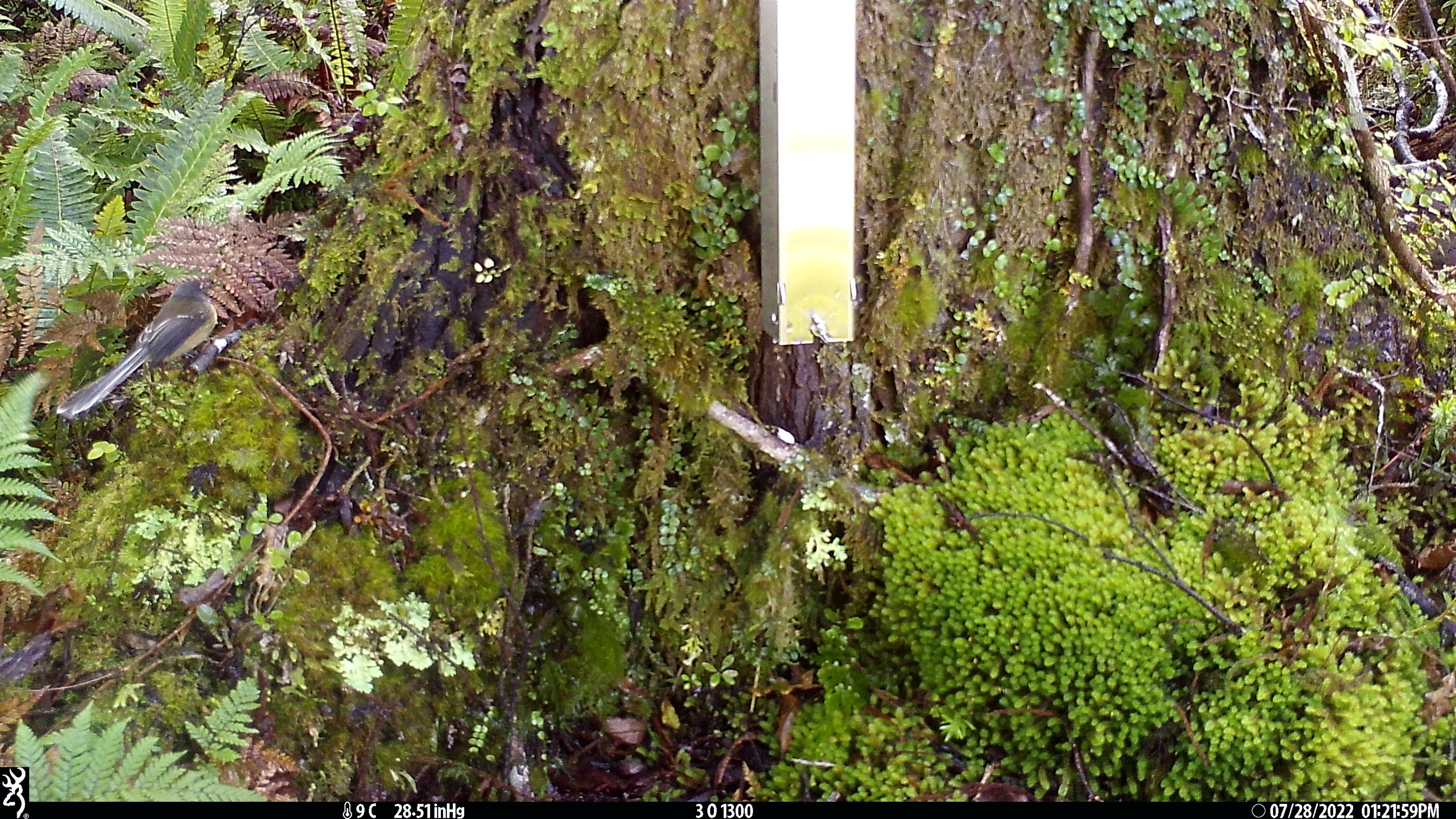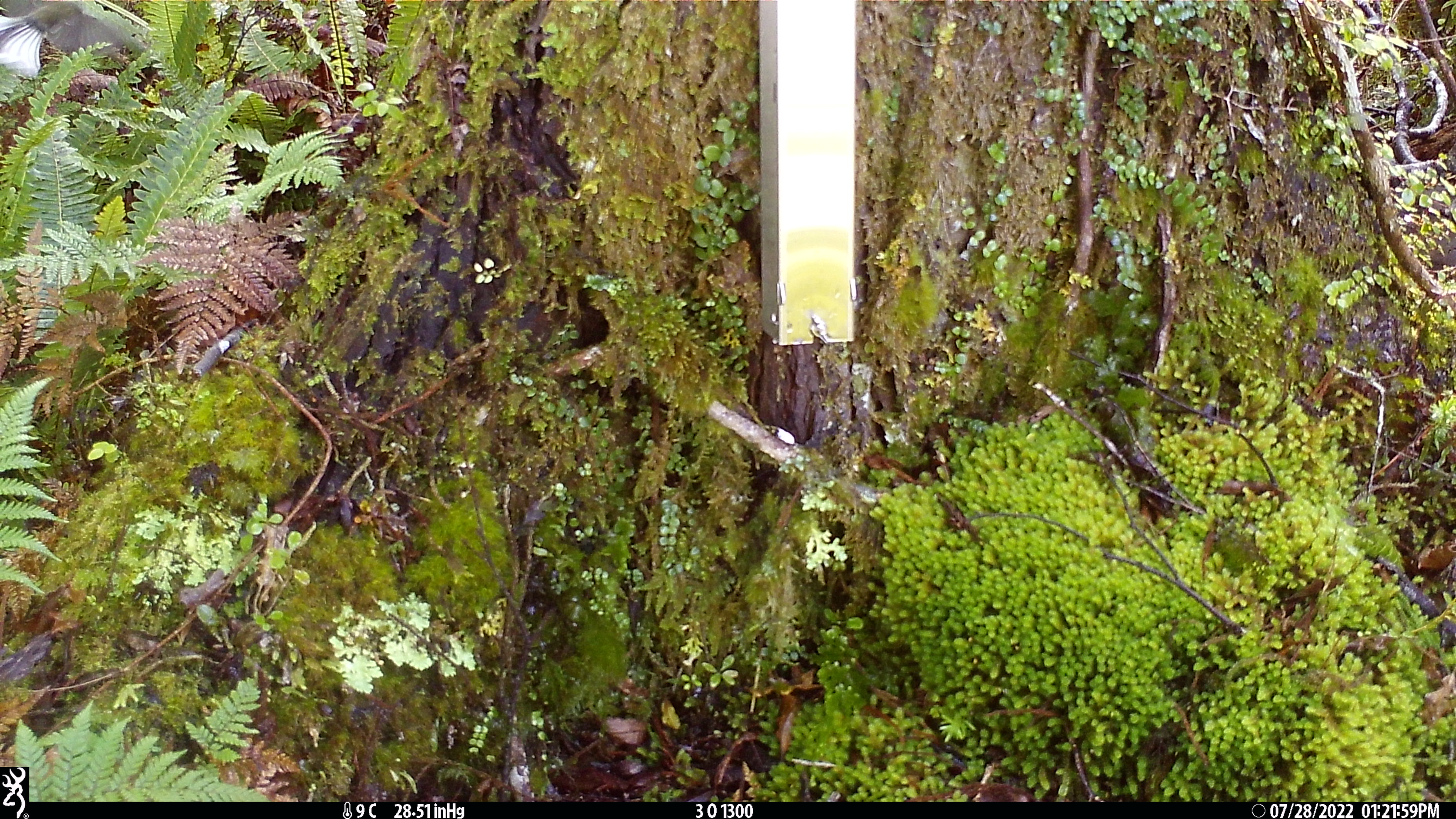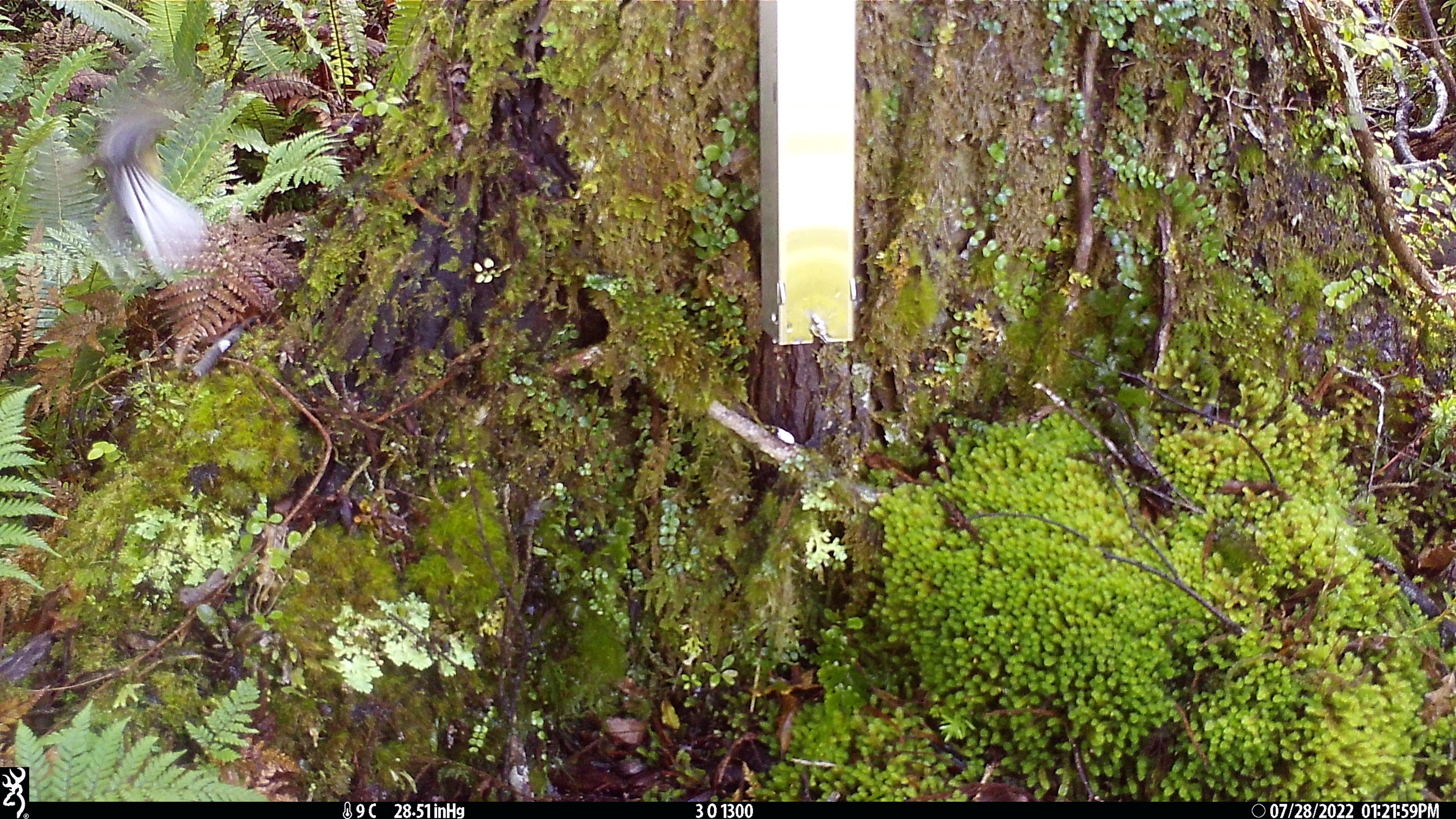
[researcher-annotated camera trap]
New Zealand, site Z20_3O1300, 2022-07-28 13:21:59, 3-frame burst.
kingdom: Animalia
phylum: Chordata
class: Aves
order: Passeriformes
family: Rhipiduridae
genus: Rhipidura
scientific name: Rhipidura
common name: fantails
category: fantail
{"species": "fantail (fantails) (Rhipidura)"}